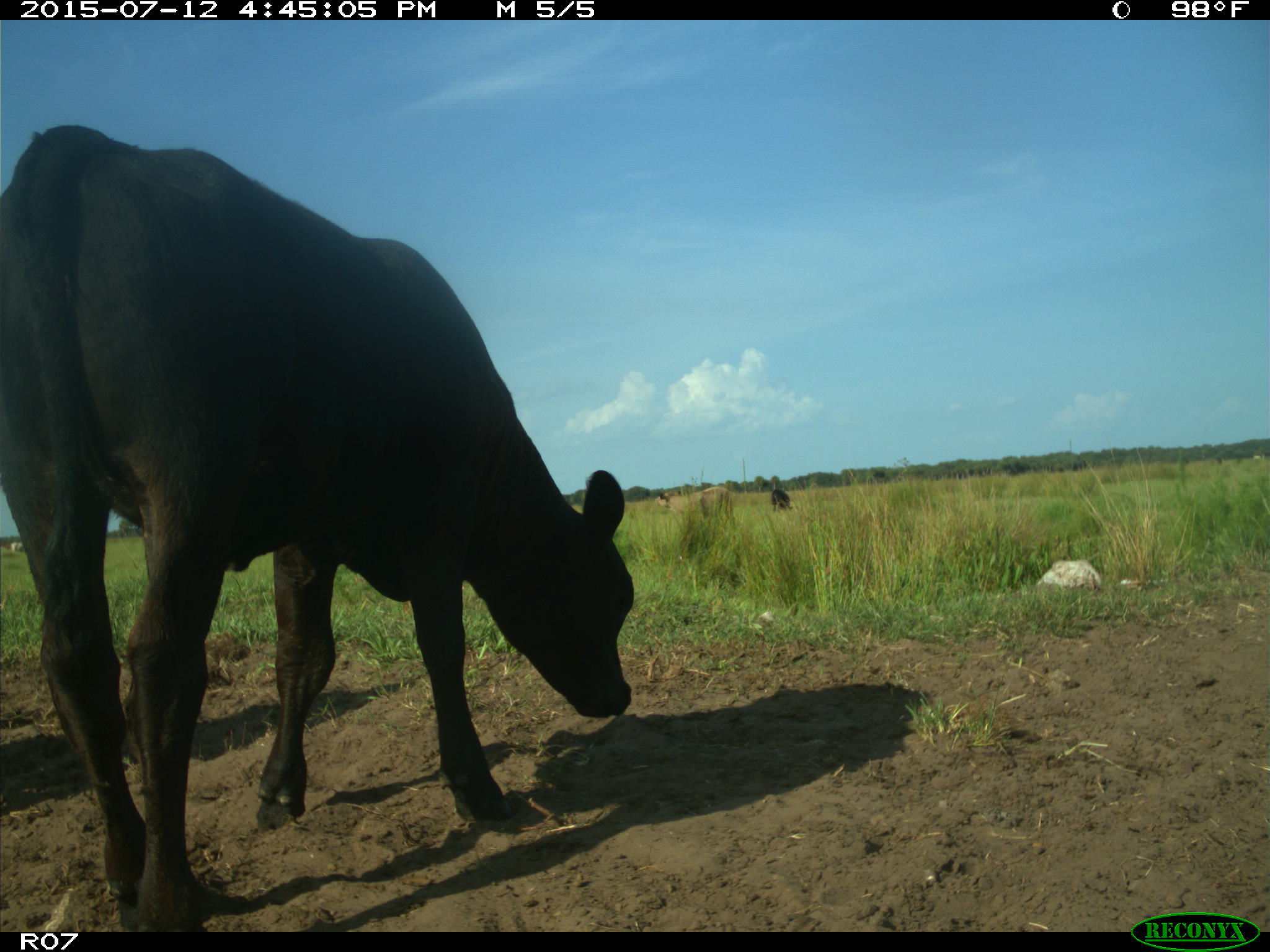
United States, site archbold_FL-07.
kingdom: Animalia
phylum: Chordata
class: Mammalia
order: Artiodactyla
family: Bovidae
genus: Bos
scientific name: Bos taurus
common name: domestic cow